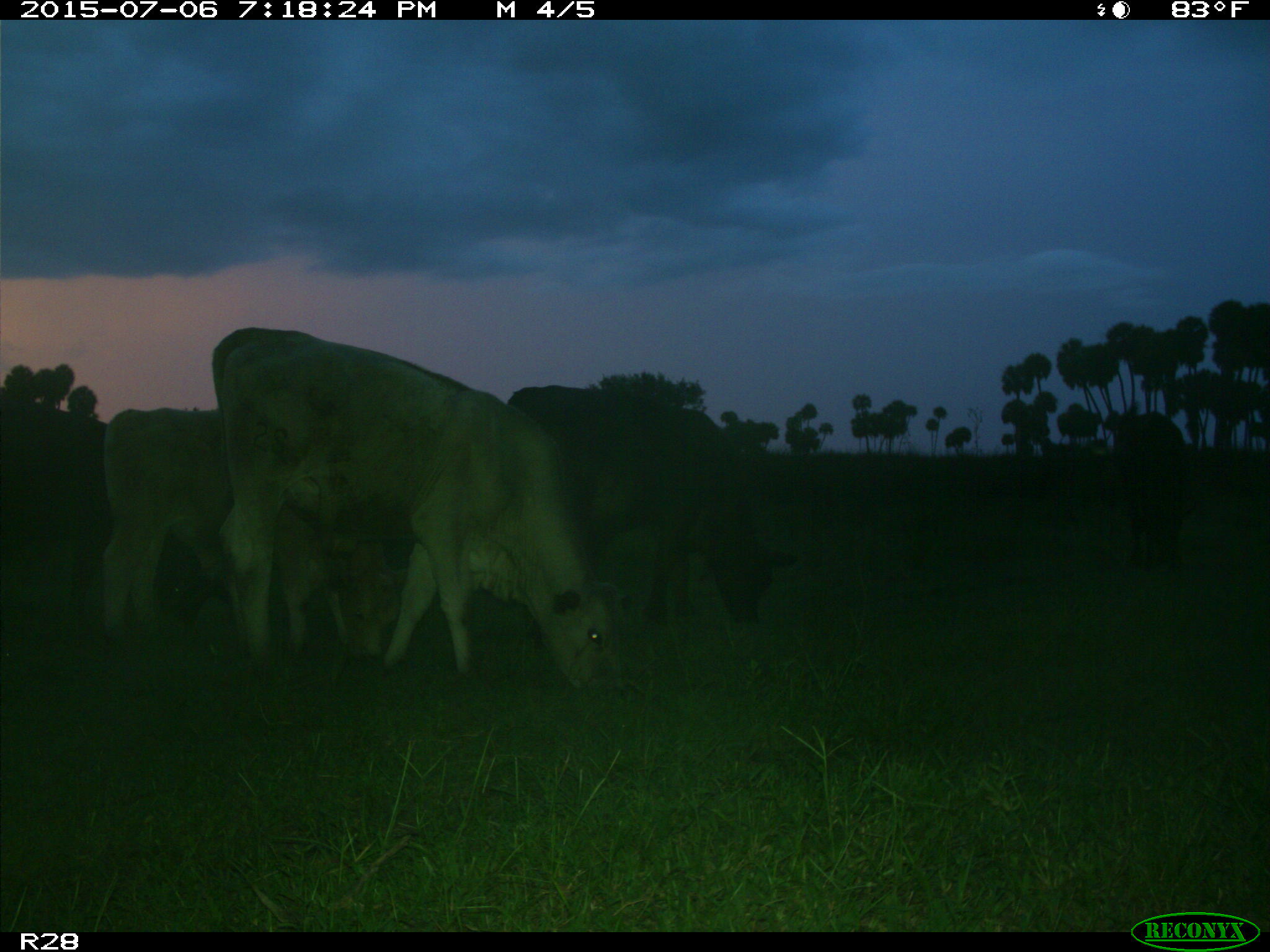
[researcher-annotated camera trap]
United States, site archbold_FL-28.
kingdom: Animalia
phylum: Chordata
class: Mammalia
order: Artiodactyla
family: Bovidae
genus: Bos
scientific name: Bos taurus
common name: domestic cow